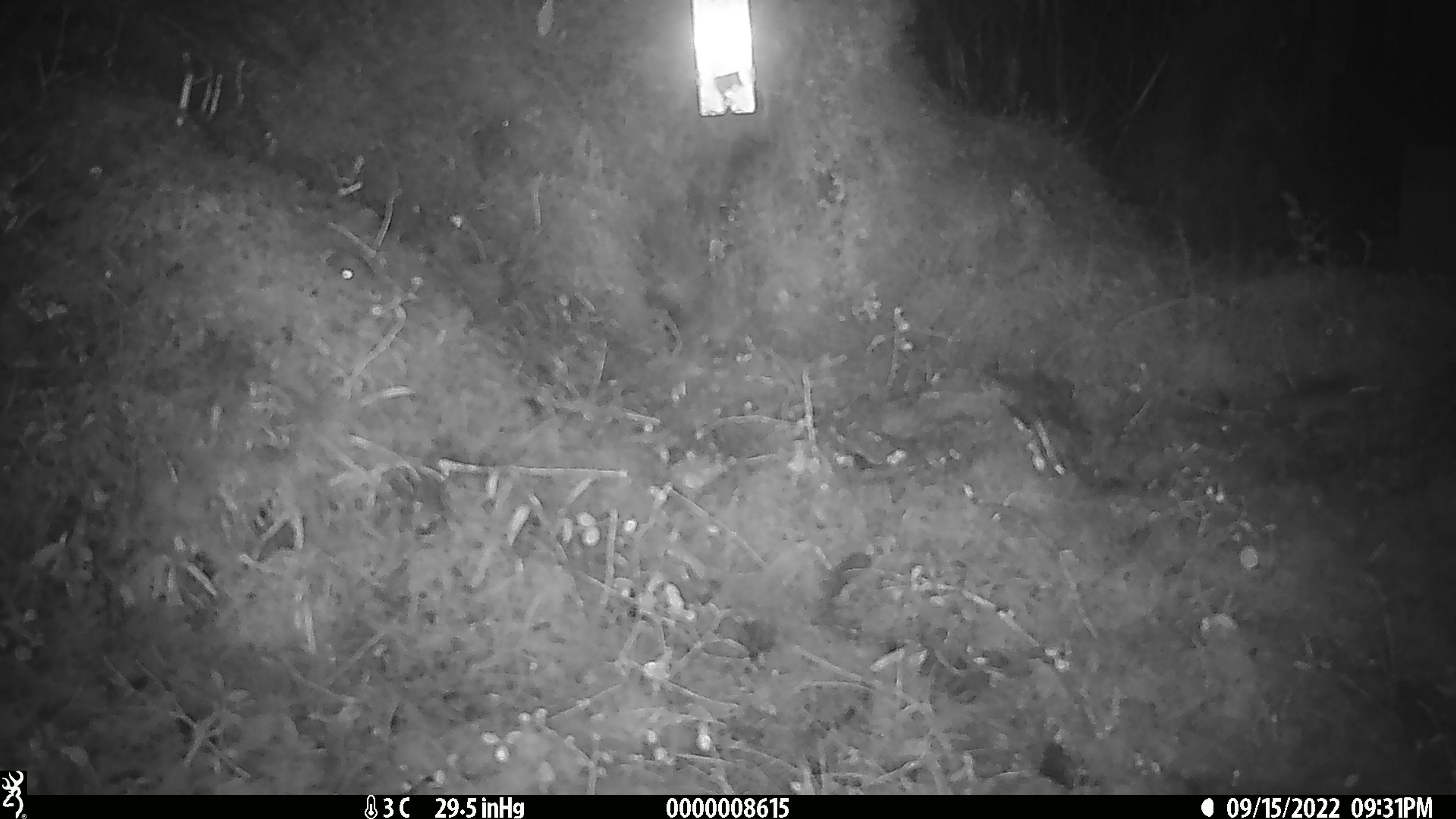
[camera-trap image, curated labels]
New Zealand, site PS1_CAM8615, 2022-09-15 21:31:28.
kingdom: Animalia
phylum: Chordata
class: Mammalia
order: Rodentia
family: Muridae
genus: Mus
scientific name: Mus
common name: mouse